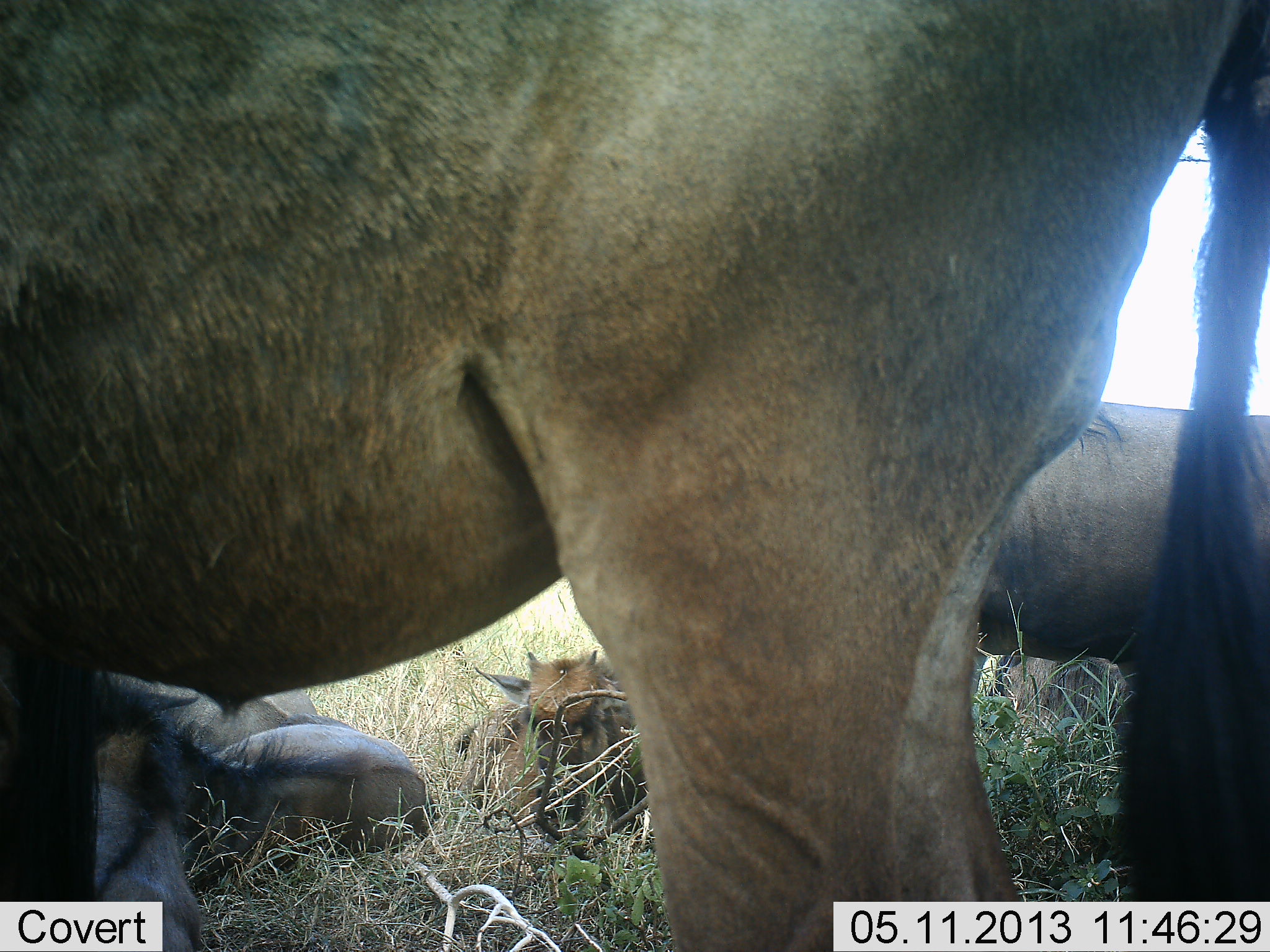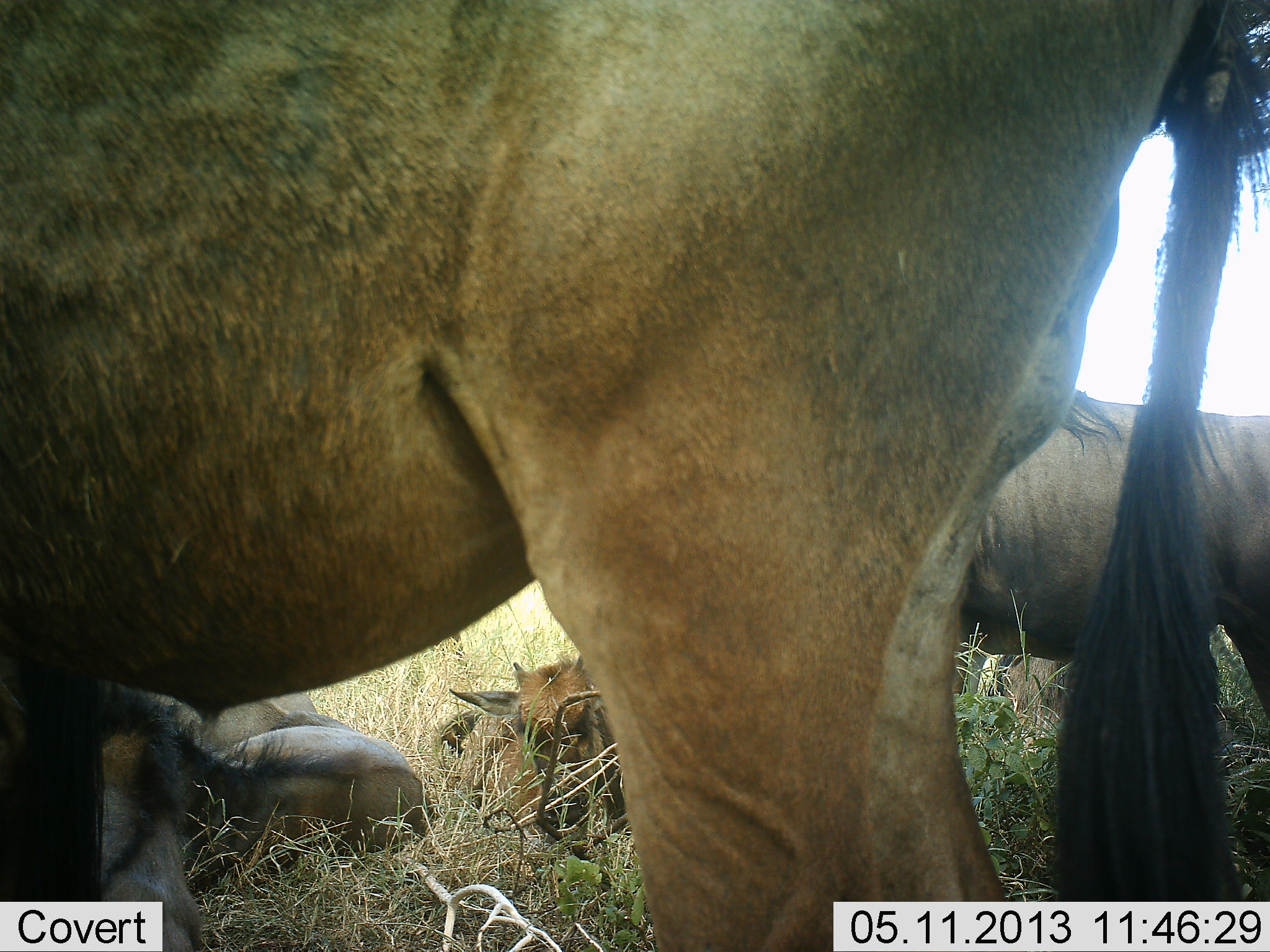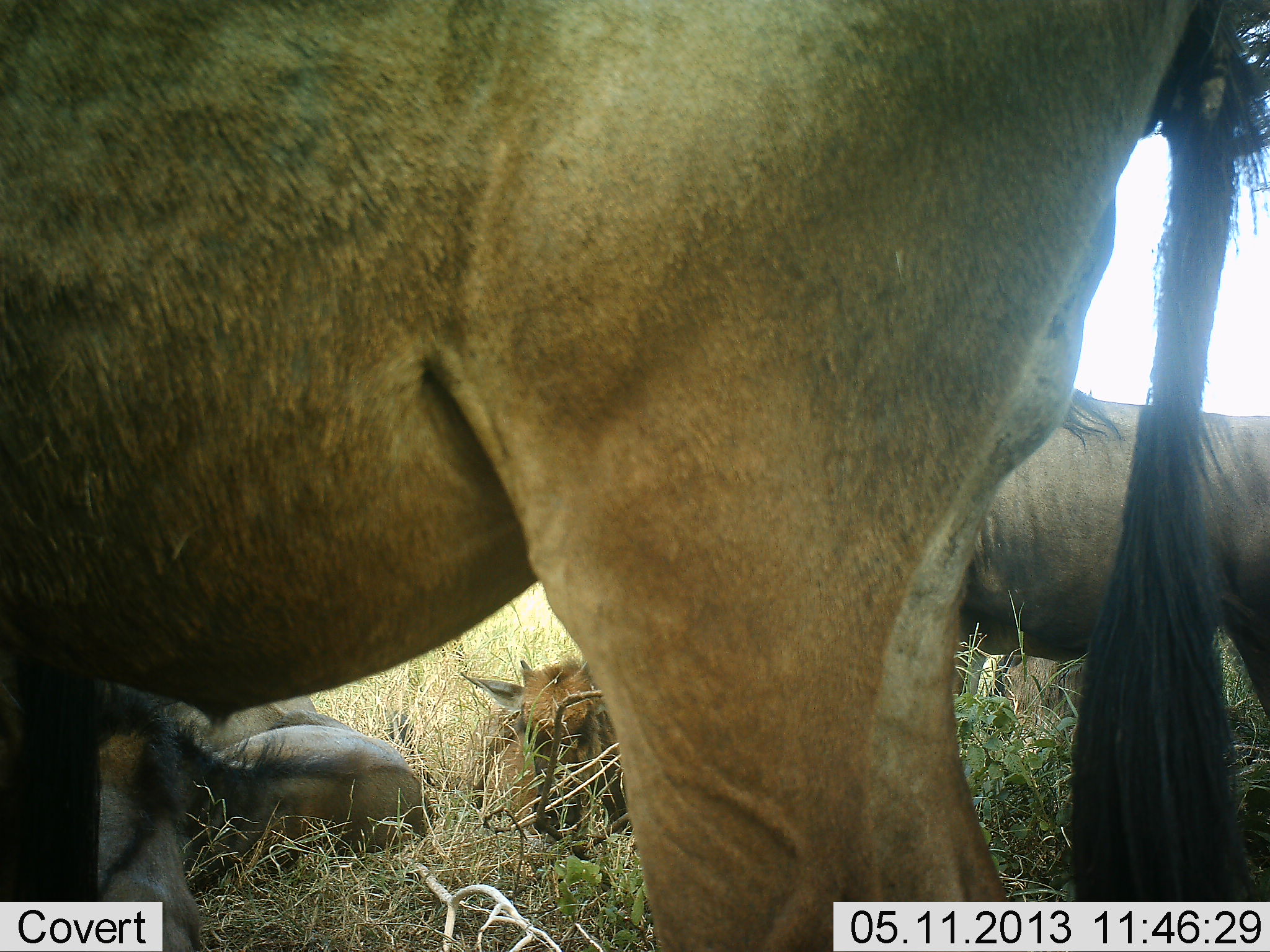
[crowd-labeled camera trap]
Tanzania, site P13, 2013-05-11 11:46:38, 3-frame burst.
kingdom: Animalia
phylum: Chordata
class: Mammalia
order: Artiodactyla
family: Bovidae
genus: Connochaetes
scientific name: Connochaetes taurinus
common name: blue wildebeest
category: wildebeest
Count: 5.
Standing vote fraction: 92%.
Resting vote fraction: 92%.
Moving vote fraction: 8%.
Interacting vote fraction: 0%.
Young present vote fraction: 62%.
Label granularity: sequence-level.